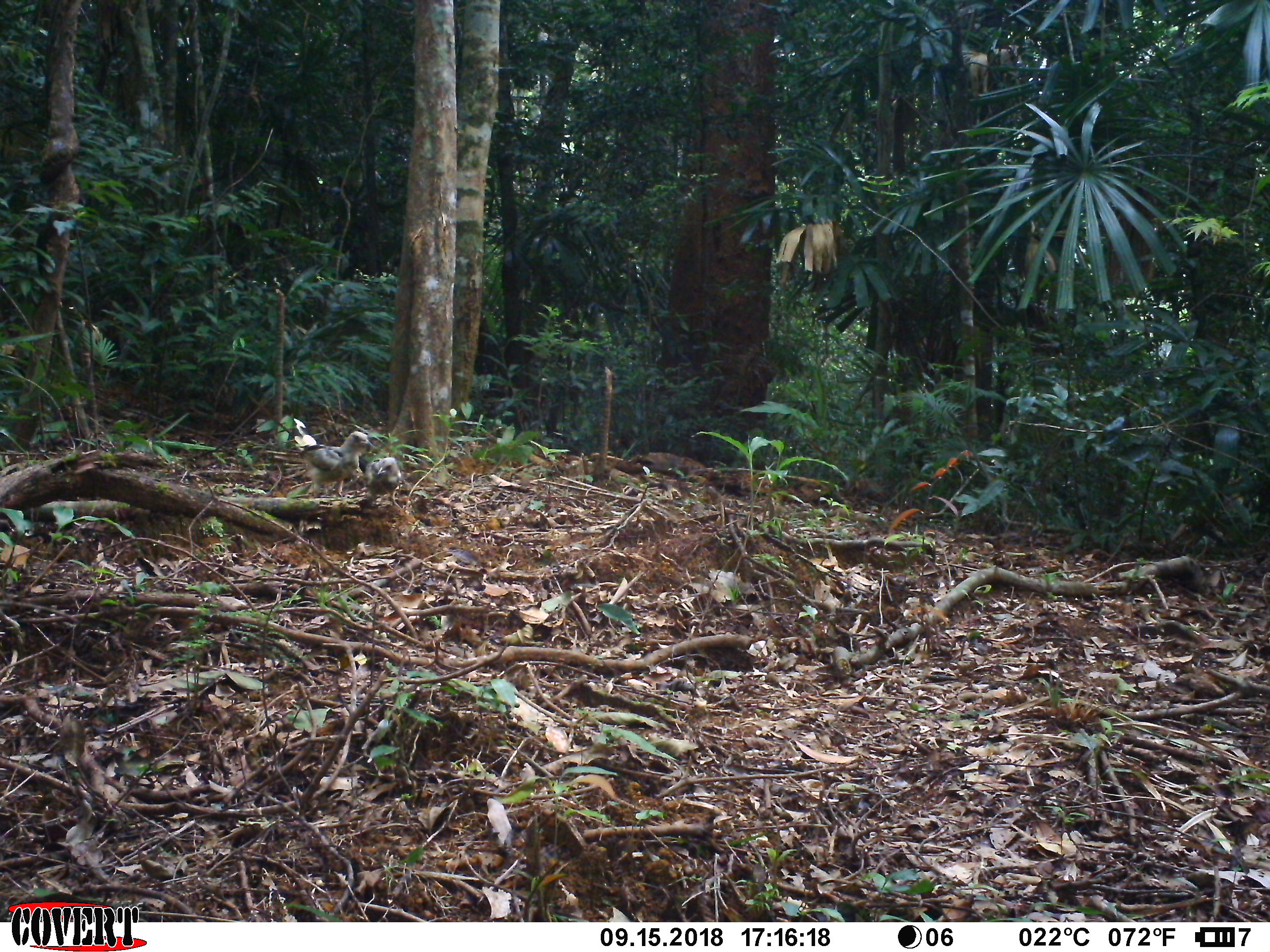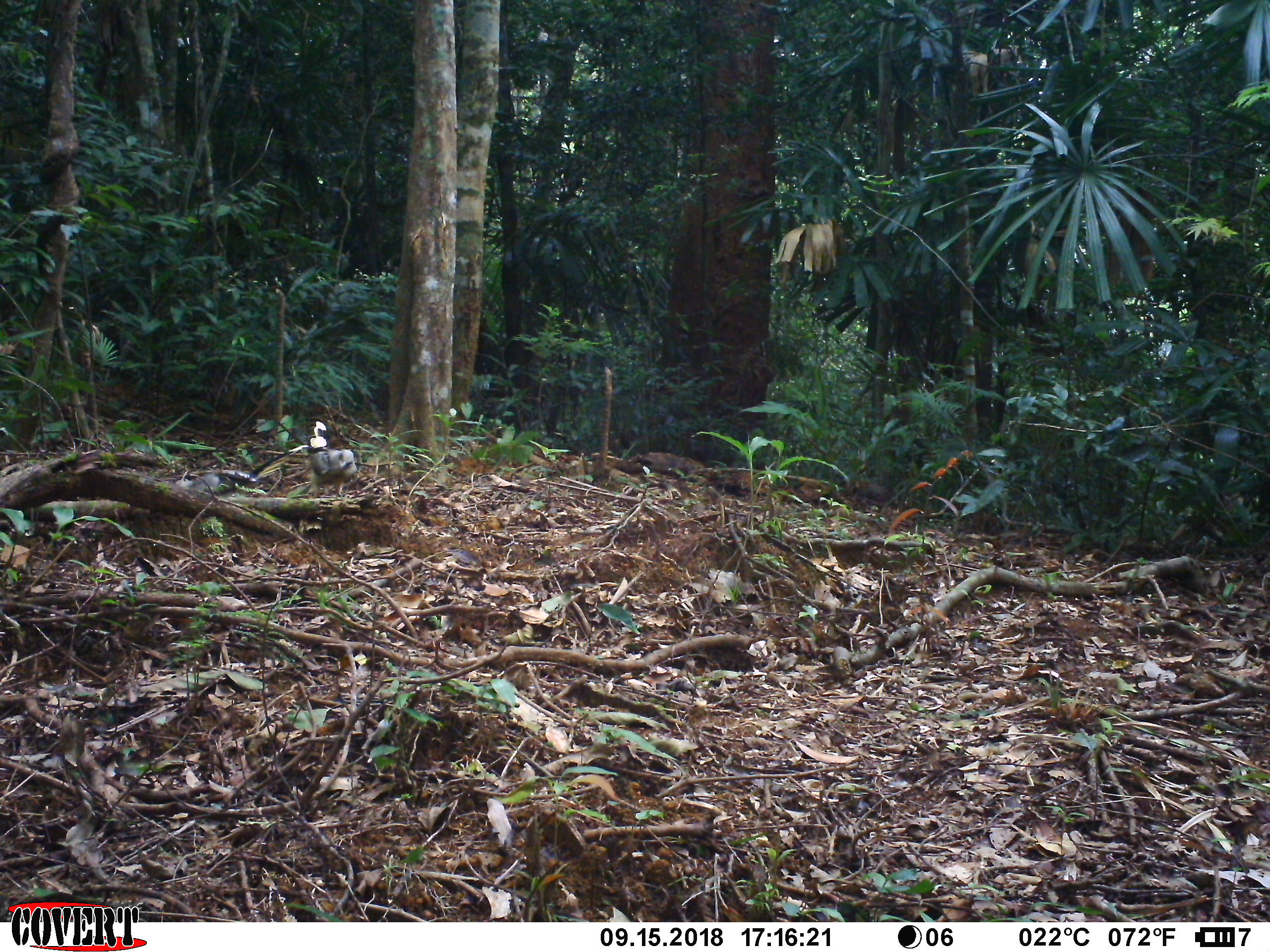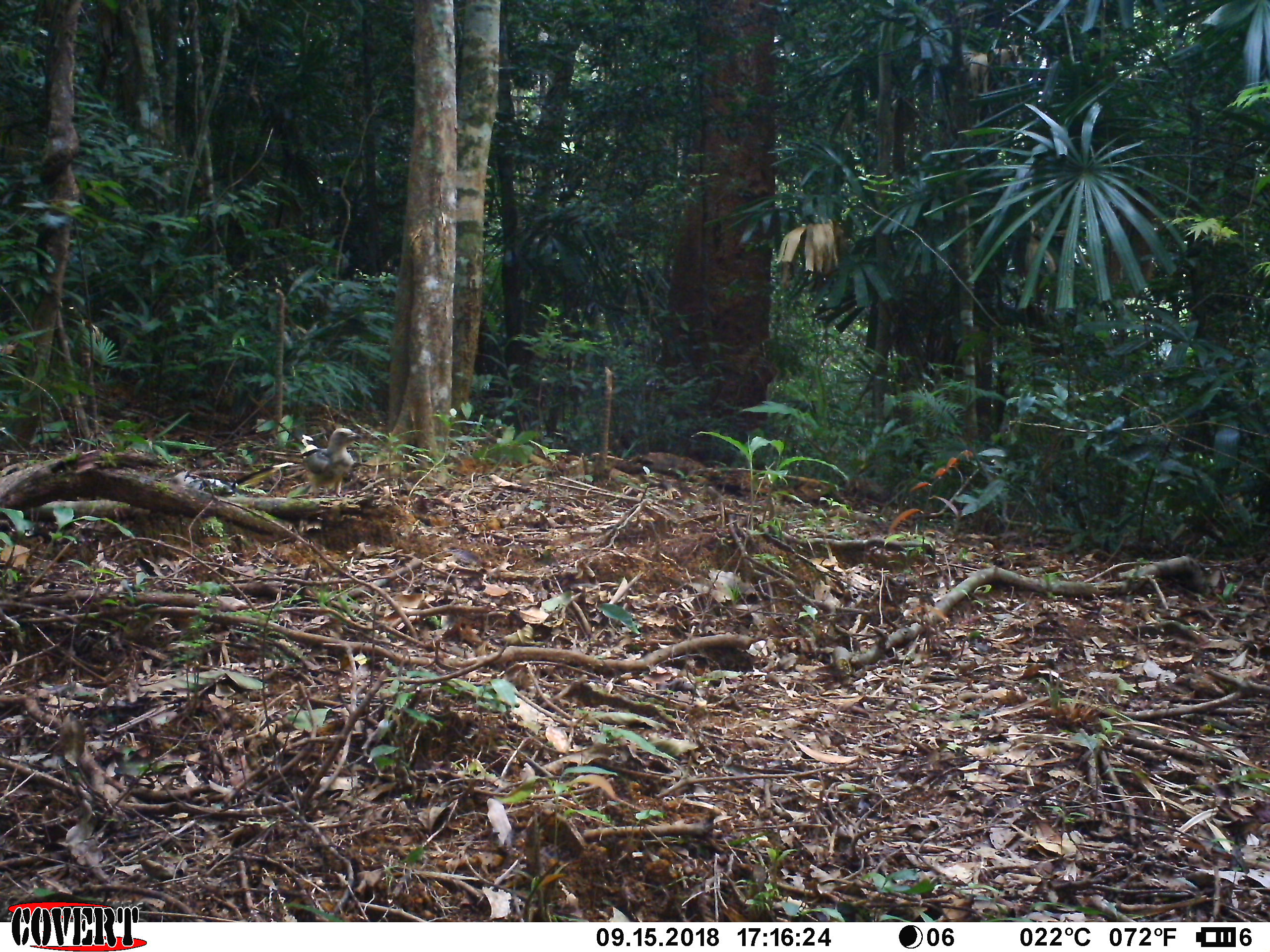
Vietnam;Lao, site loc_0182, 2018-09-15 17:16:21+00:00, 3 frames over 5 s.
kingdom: Animalia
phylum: Chordata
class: Aves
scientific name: Aves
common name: bird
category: unidentified bird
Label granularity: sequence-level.